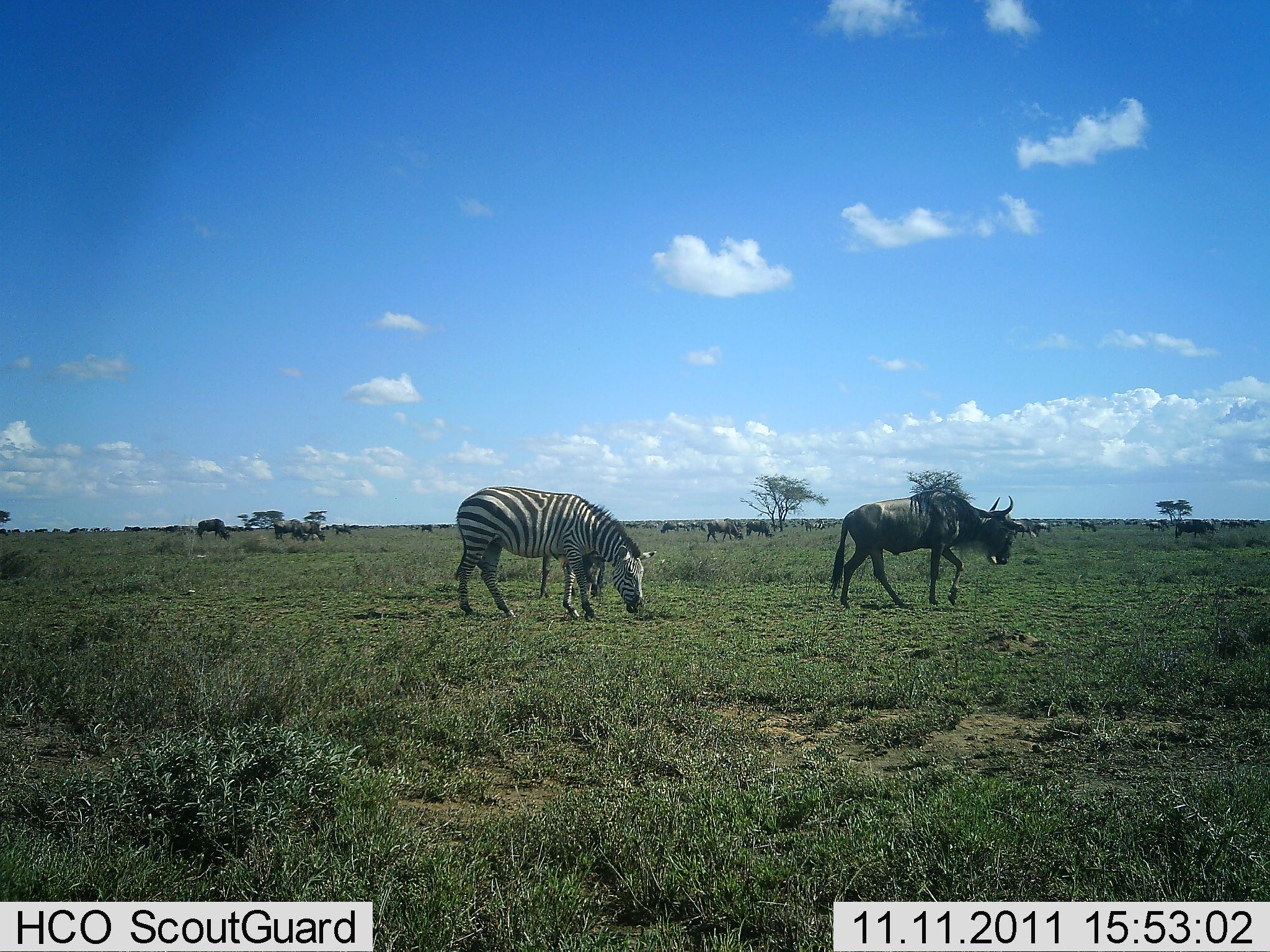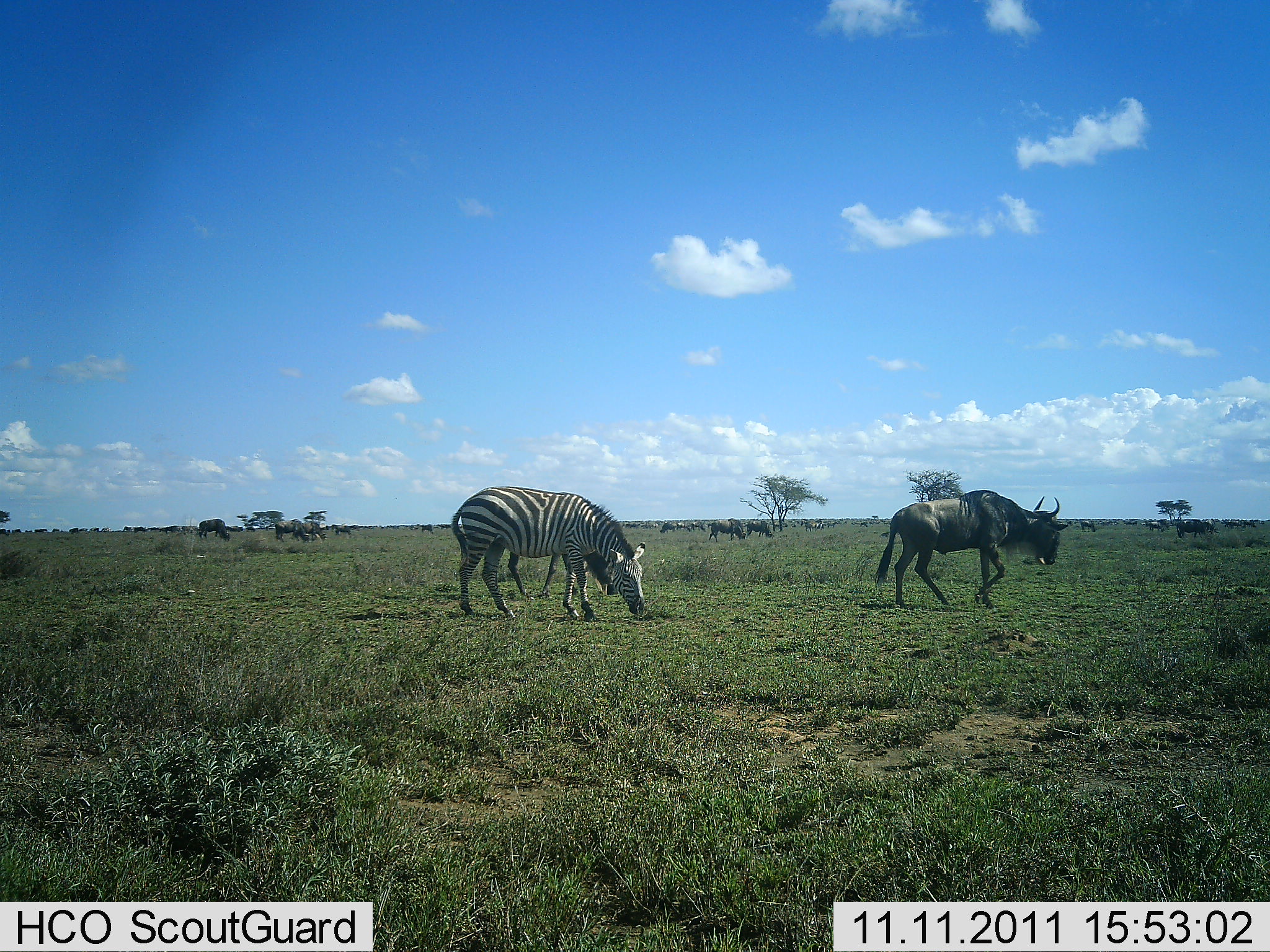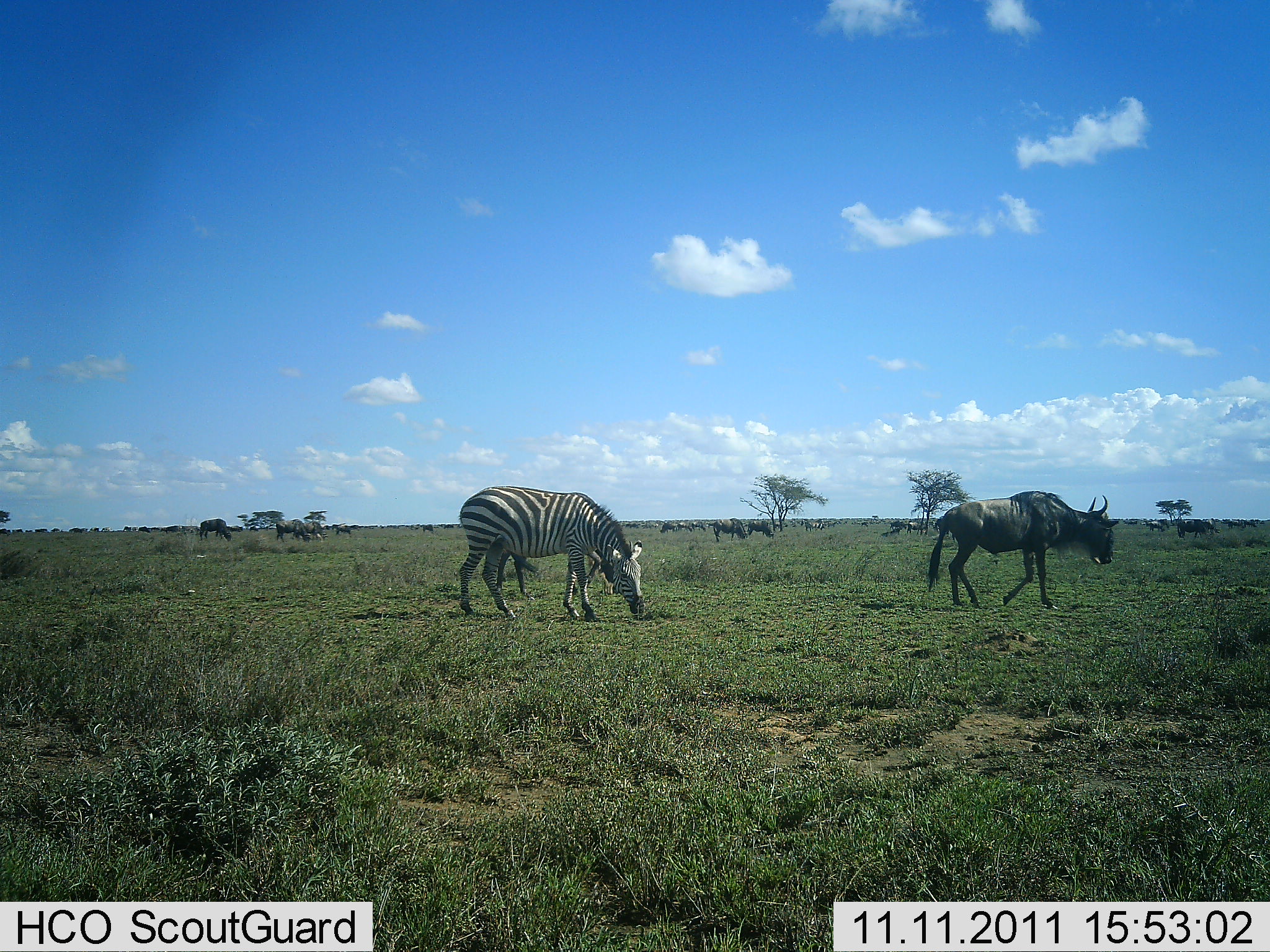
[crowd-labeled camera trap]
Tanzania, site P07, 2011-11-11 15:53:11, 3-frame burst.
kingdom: Animalia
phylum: Chordata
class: Mammalia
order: Artiodactyla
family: Bovidae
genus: Connochaetes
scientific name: Connochaetes taurinus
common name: blue wildebeest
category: wildebeest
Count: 11-50.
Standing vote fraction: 50%.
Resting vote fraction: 0%.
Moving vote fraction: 70%.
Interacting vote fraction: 0%.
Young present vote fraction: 0%.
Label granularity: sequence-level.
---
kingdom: Animalia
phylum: Chordata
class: Mammalia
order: Perissodactyla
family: Equidae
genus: Equus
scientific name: Equus quagga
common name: plains zebra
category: zebra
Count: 2.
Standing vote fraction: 20%.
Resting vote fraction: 0%.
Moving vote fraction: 0%.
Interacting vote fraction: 0%.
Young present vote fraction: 0%.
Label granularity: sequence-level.